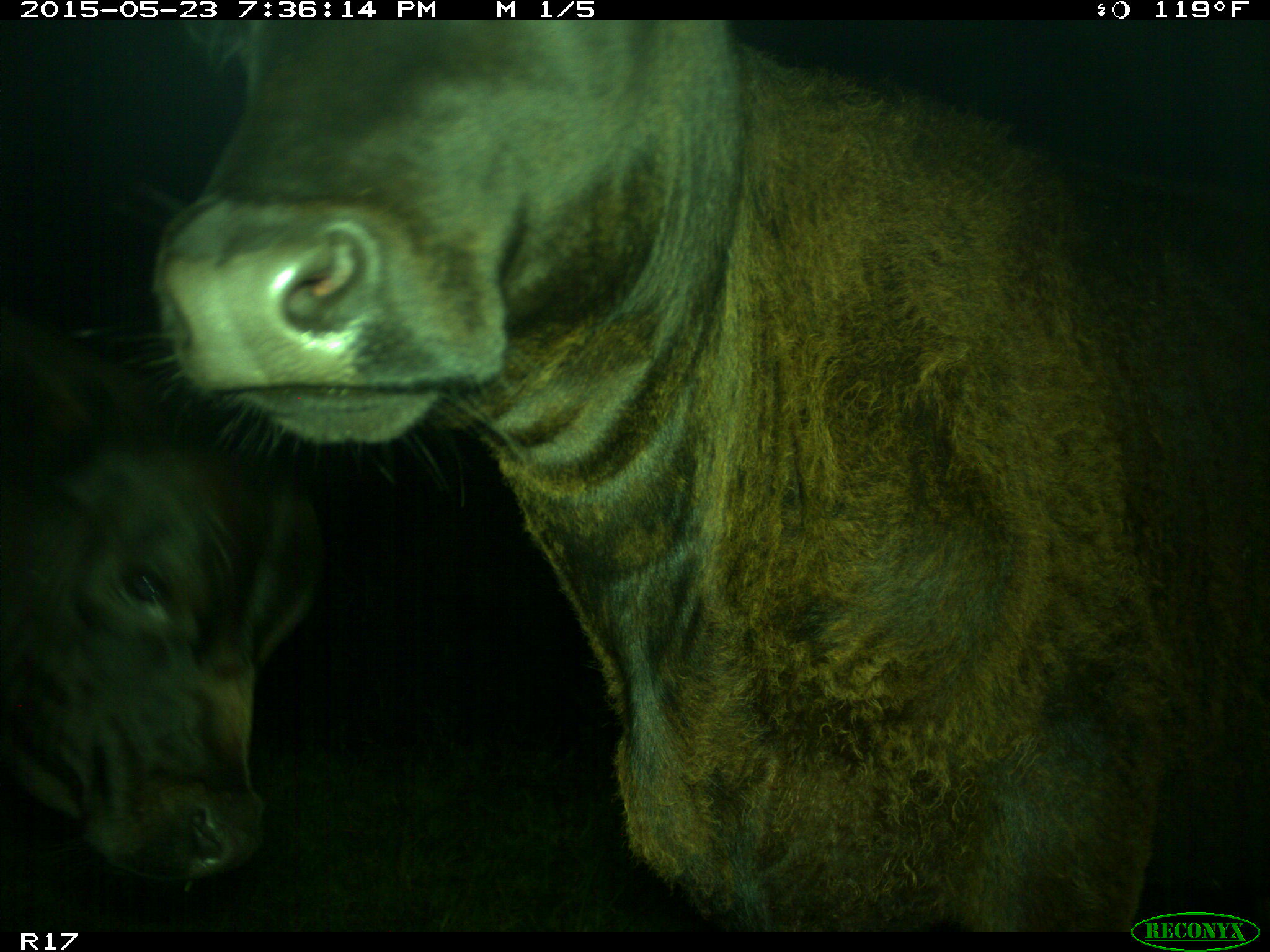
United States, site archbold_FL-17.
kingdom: Animalia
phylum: Chordata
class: Mammalia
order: Artiodactyla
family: Bovidae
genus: Bos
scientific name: Bos taurus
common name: domestic cow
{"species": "Bos taurus (domestic cow)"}